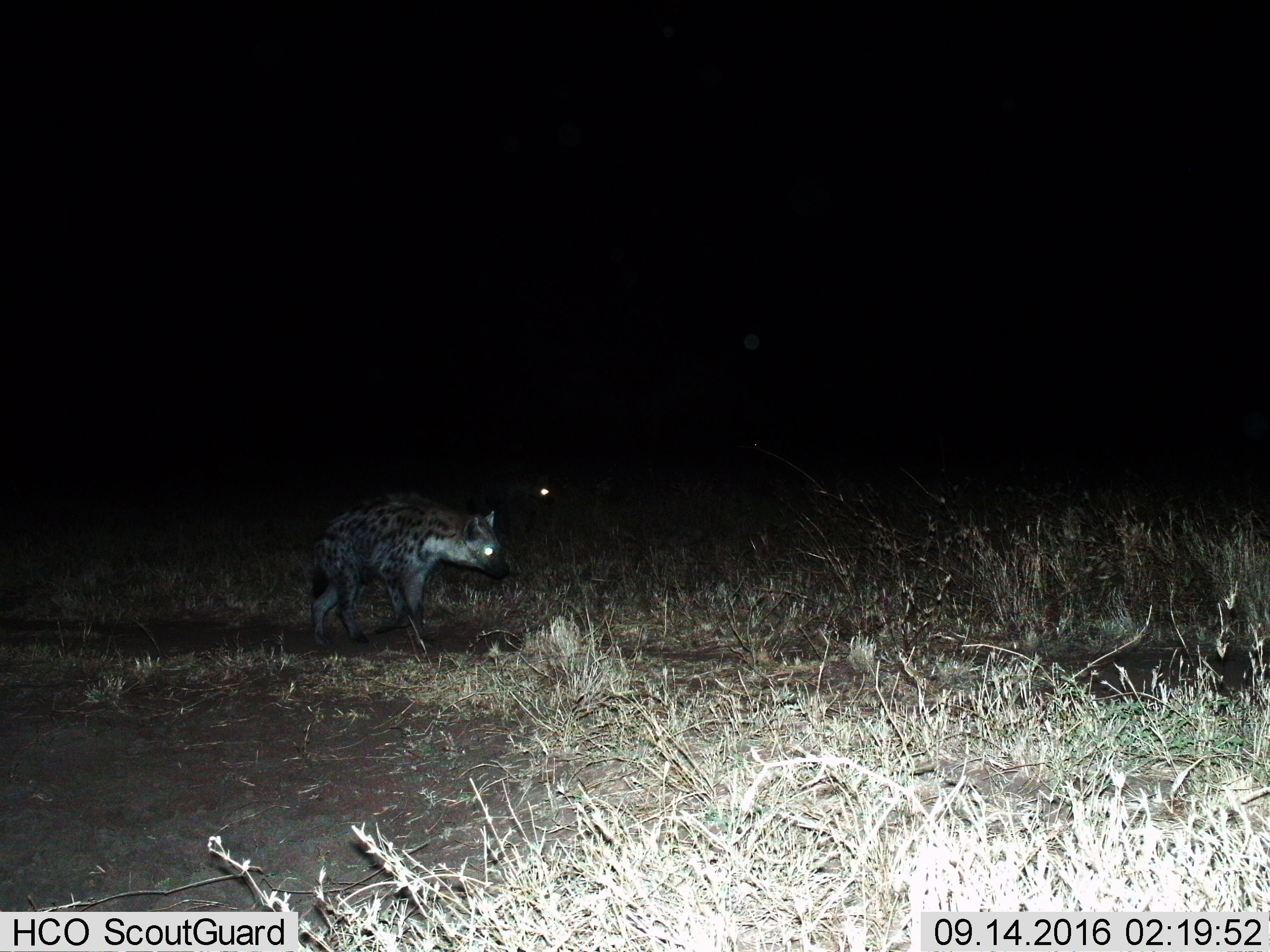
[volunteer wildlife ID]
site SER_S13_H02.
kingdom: Animalia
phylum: Chordata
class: Mammalia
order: Carnivora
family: Hyaenidae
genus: Crocuta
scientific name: Crocuta crocuta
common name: spotted hyena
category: hyenaspotted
Hyenaspotted (spotted hyena) (Crocuta crocuta), count 1. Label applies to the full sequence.